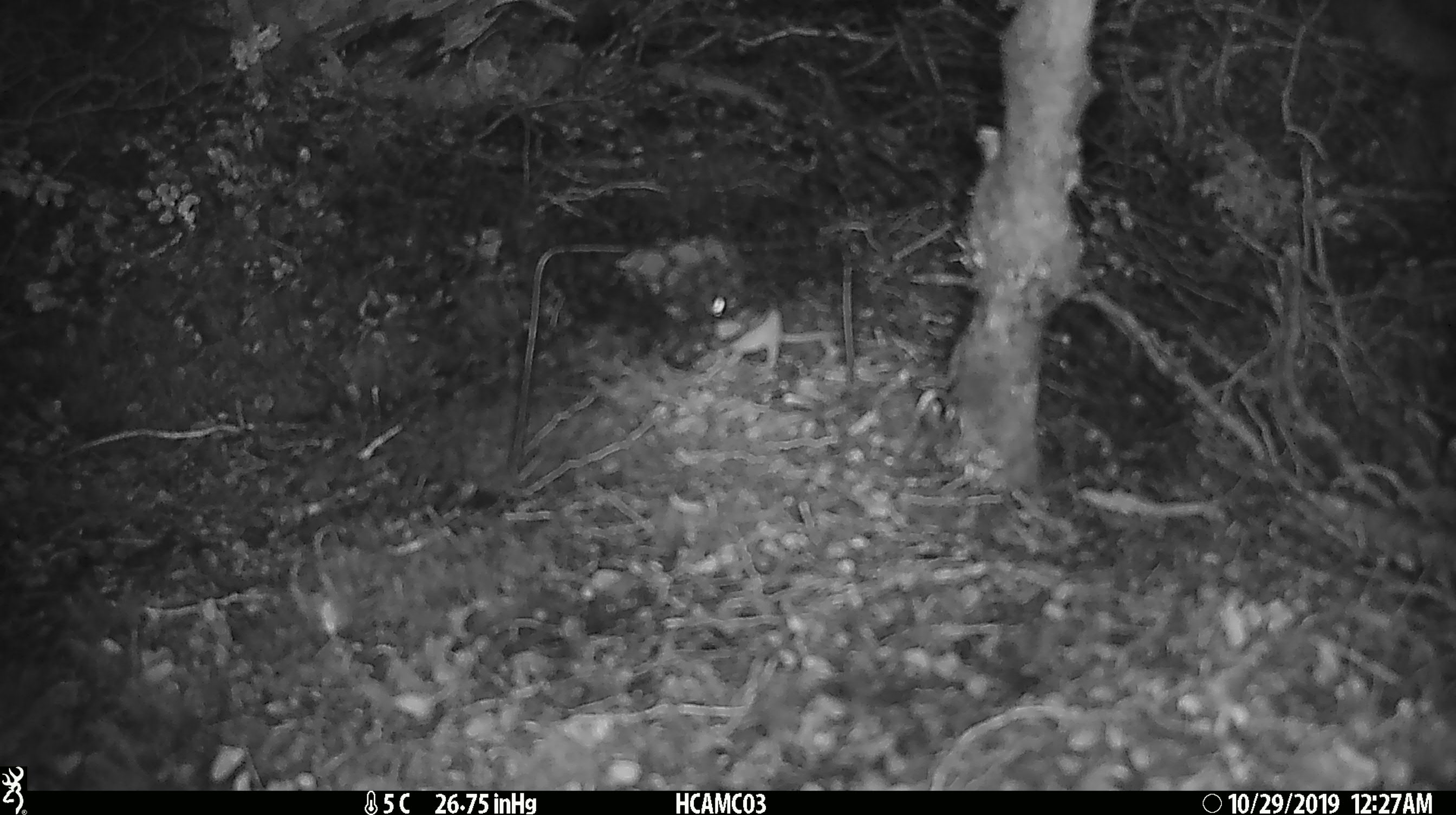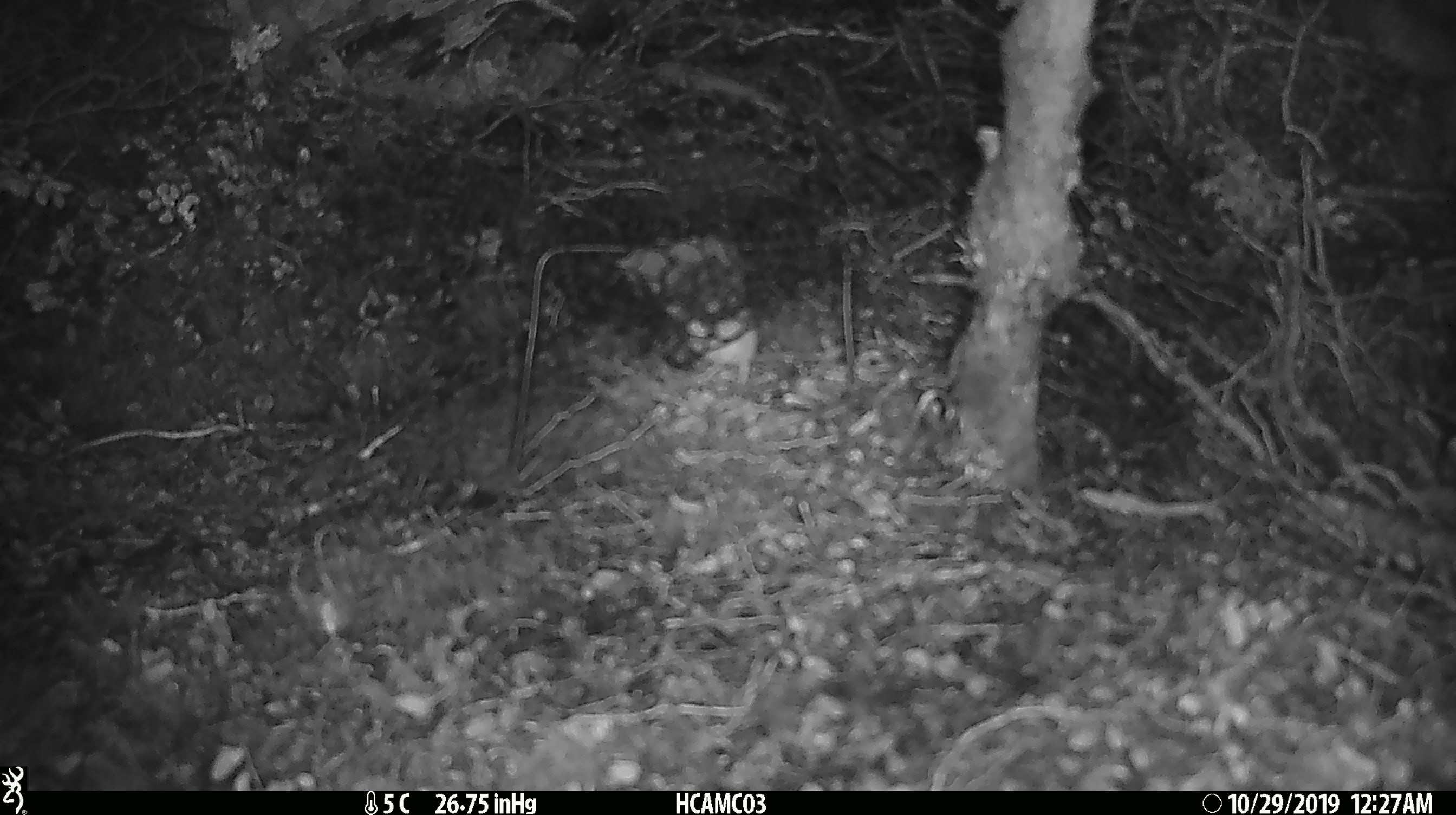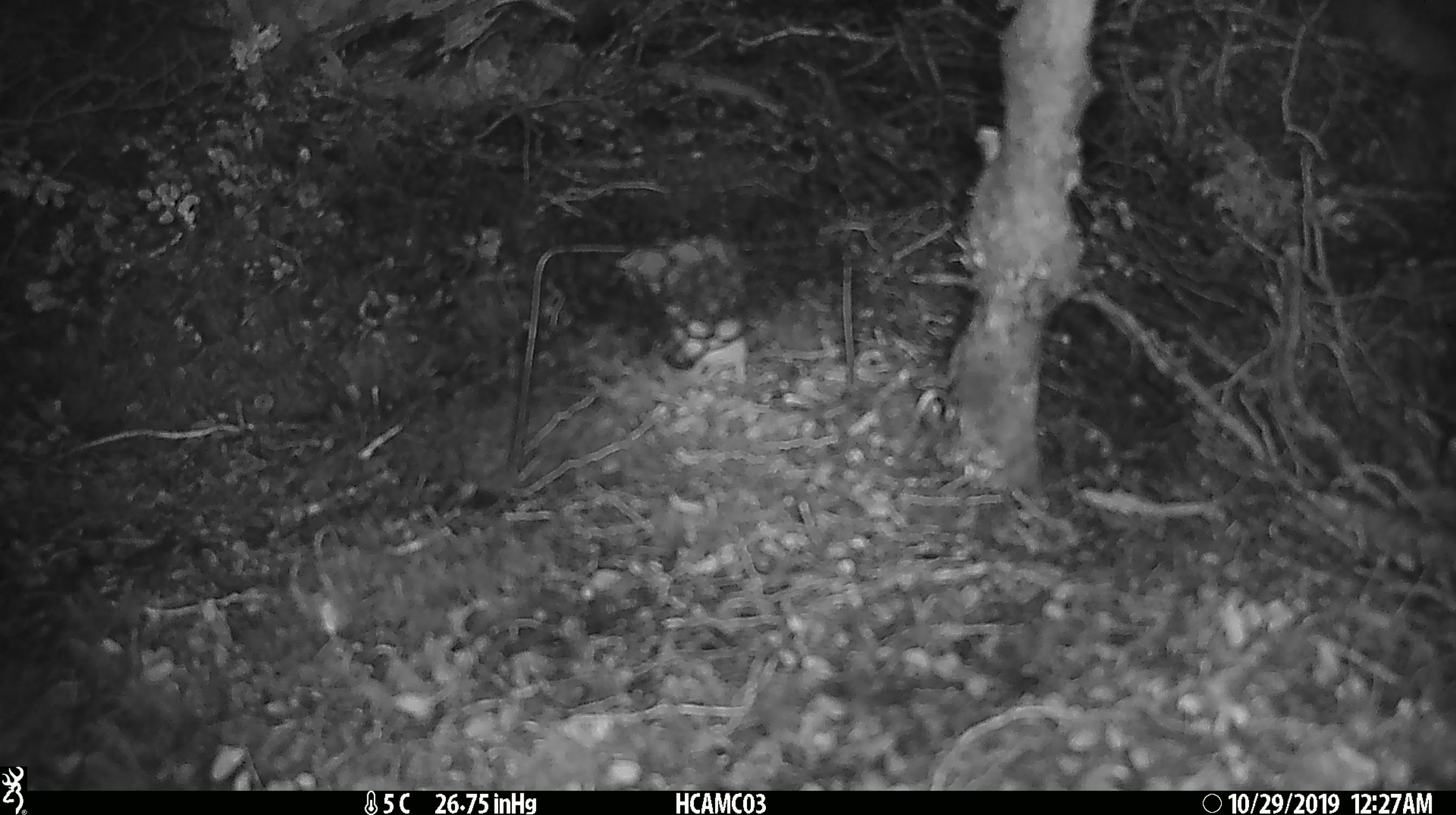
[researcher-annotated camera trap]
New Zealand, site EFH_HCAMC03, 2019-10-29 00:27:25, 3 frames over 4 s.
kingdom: Animalia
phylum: Chordata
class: Mammalia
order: Rodentia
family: Muridae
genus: Mus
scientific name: Mus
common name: mouse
Mouse (Mus).